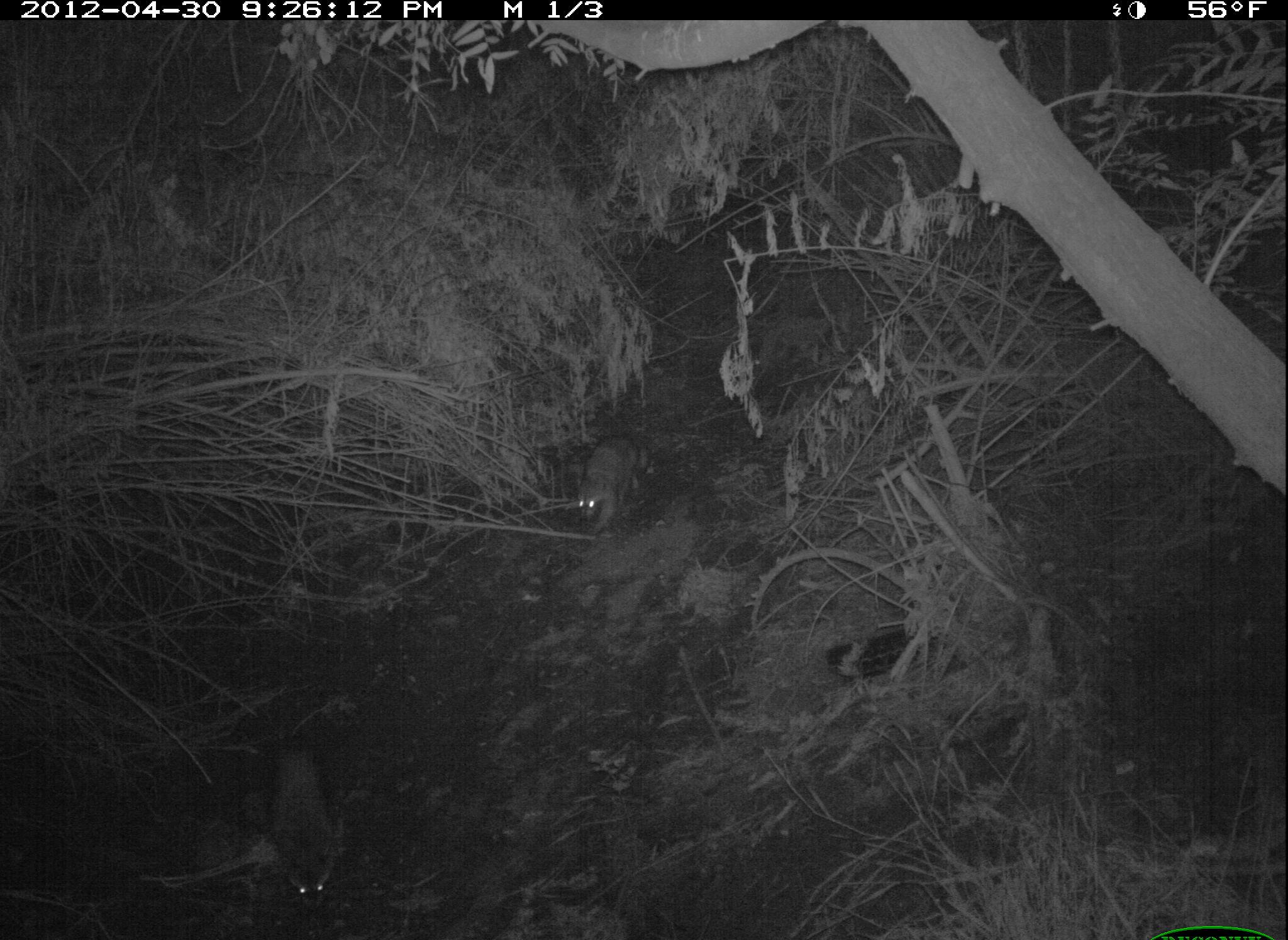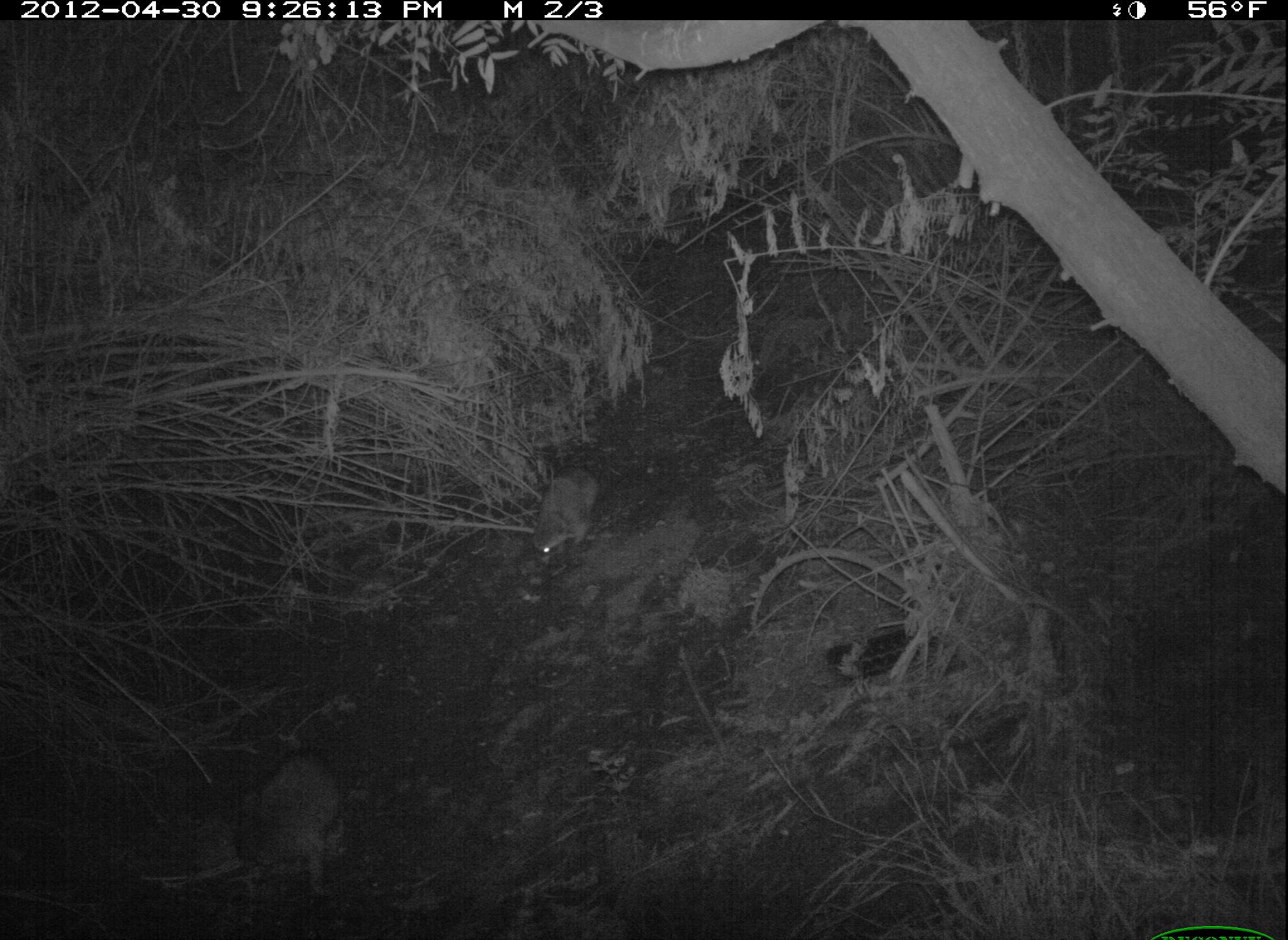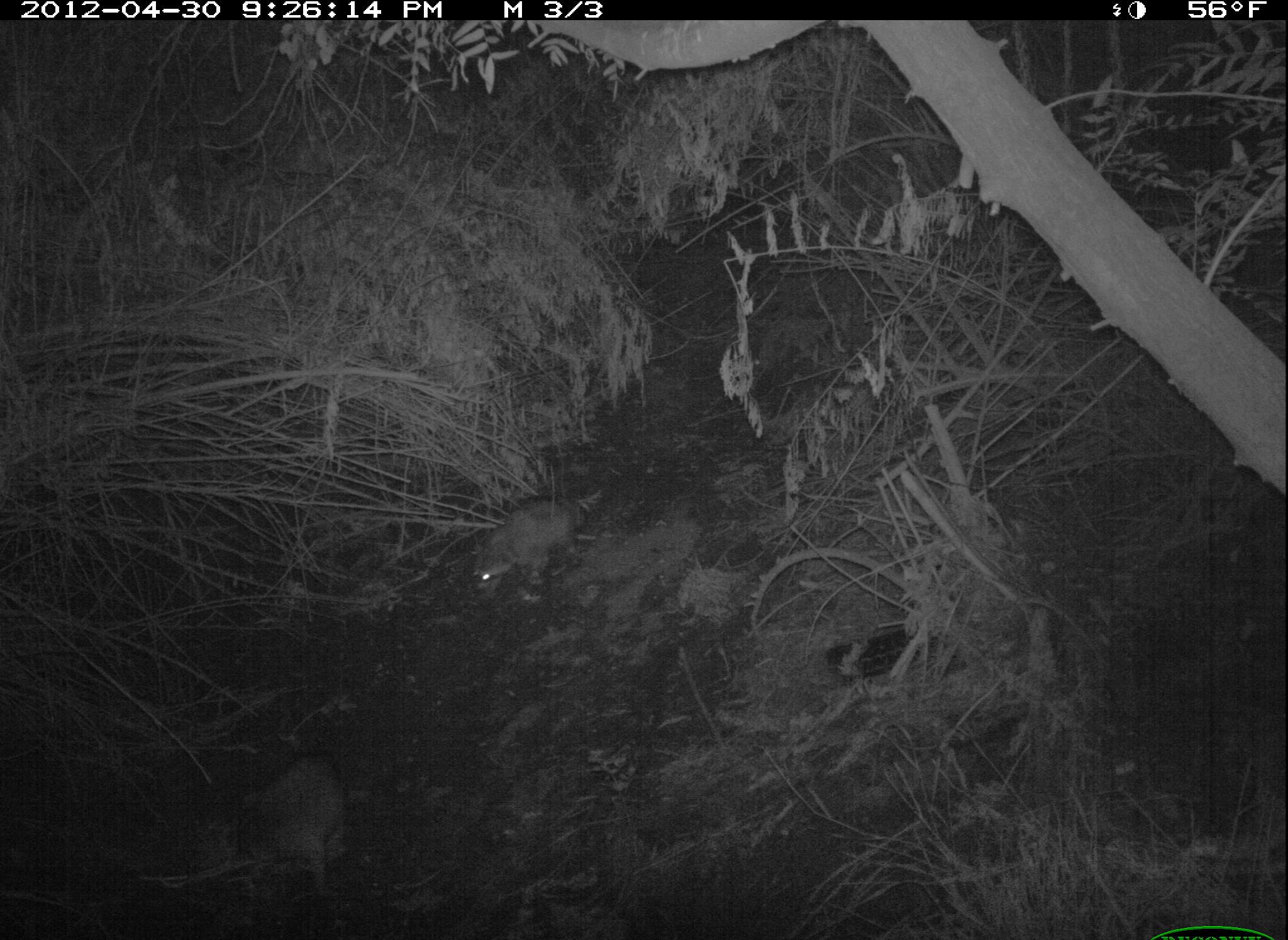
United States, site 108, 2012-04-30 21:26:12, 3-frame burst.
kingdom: Animalia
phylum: Chordata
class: Mammalia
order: Carnivora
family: Procyonidae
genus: Procyon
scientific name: Procyon lotor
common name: raccoon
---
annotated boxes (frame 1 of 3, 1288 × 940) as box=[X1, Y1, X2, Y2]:
raccoon: box=[259, 738, 351, 920]; box=[559, 425, 655, 540]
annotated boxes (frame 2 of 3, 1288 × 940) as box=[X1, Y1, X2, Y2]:
raccoon: box=[216, 741, 365, 899]; box=[530, 445, 613, 569]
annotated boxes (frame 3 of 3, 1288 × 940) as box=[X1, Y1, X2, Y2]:
raccoon: box=[219, 741, 353, 907]; box=[457, 488, 617, 594]